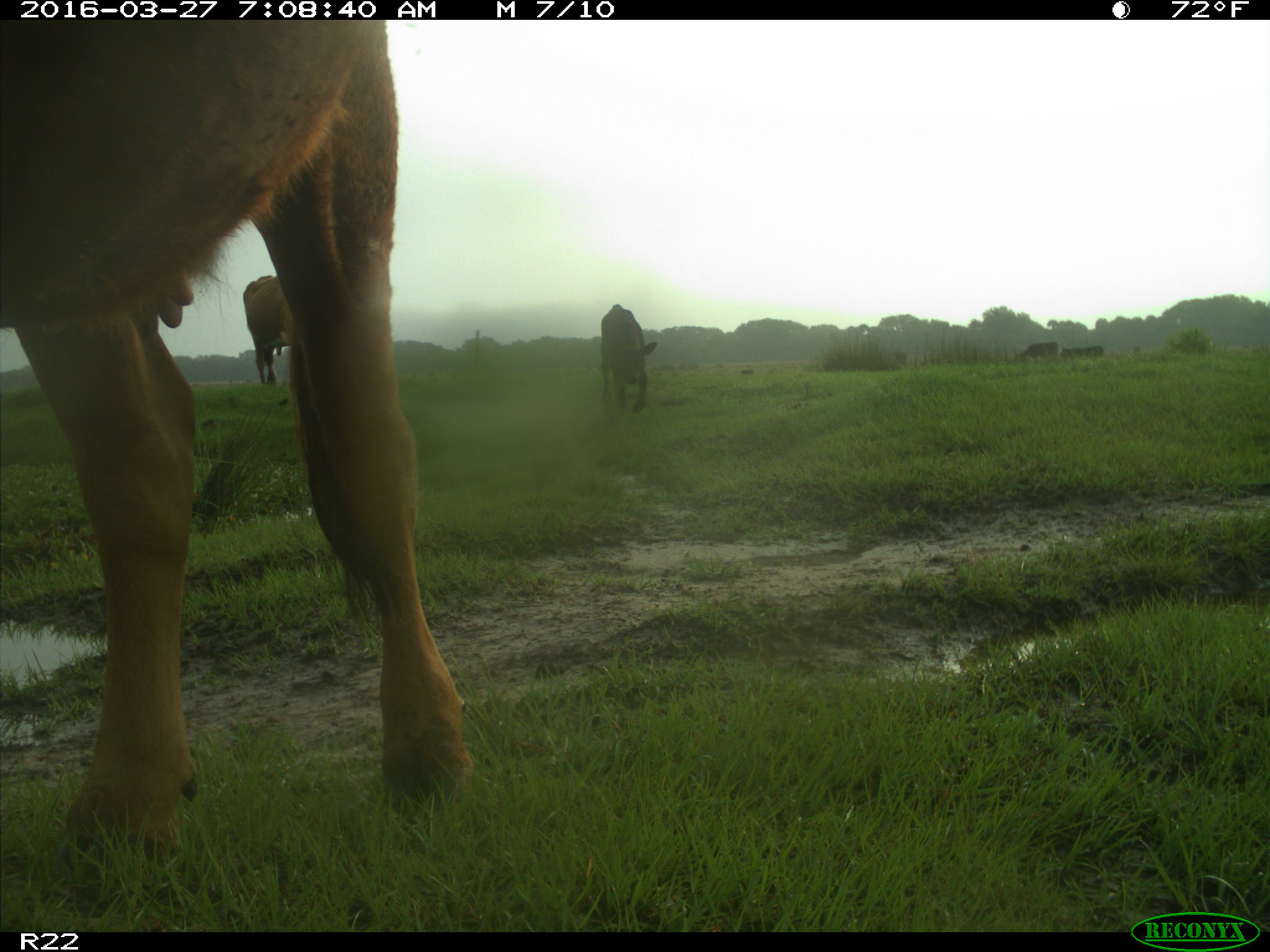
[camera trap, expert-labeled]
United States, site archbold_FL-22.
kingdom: Animalia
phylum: Chordata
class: Mammalia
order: Artiodactyla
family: Bovidae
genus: Bos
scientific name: Bos taurus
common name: domestic cow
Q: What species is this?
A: Bos taurus (domestic cow).